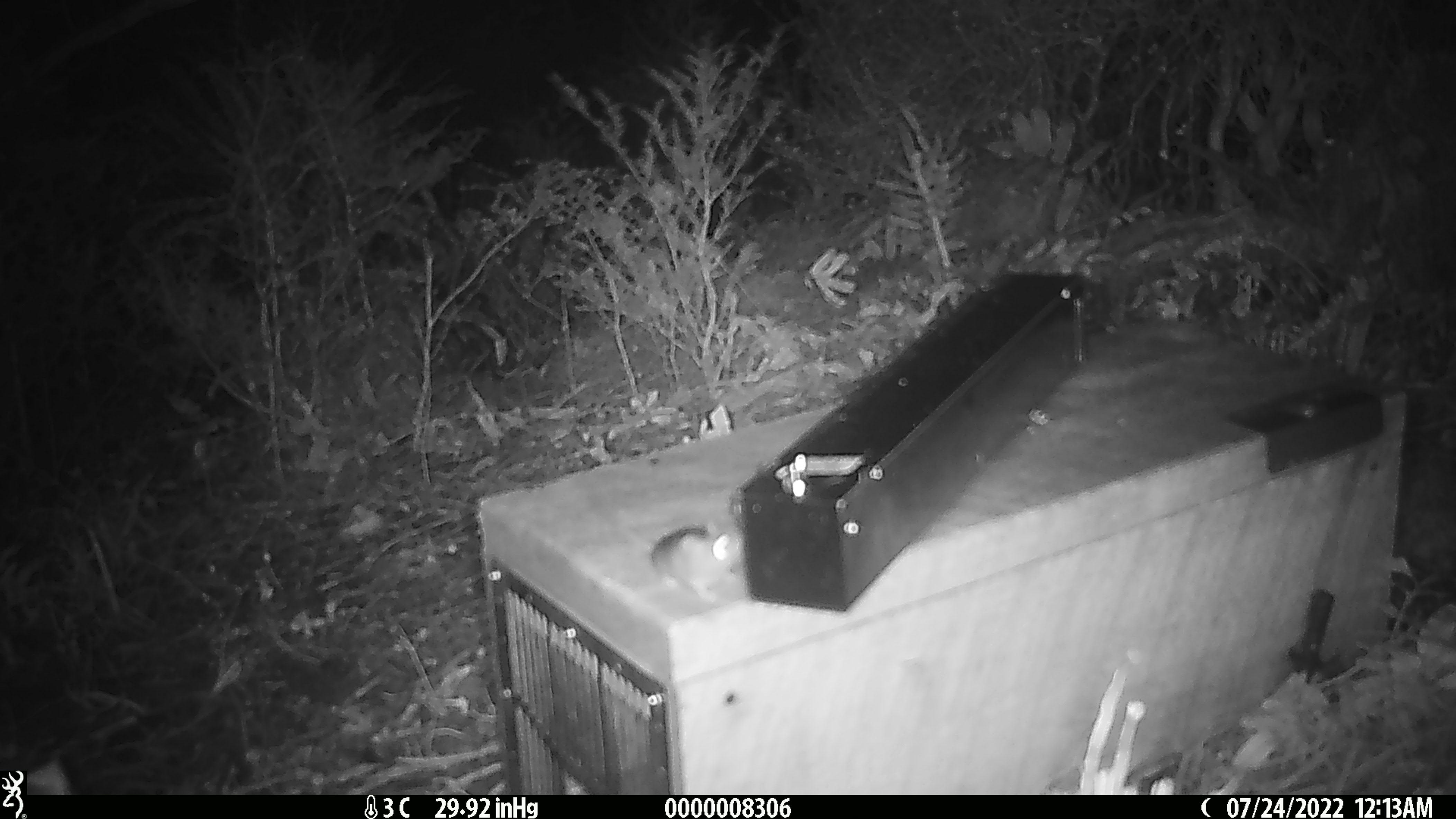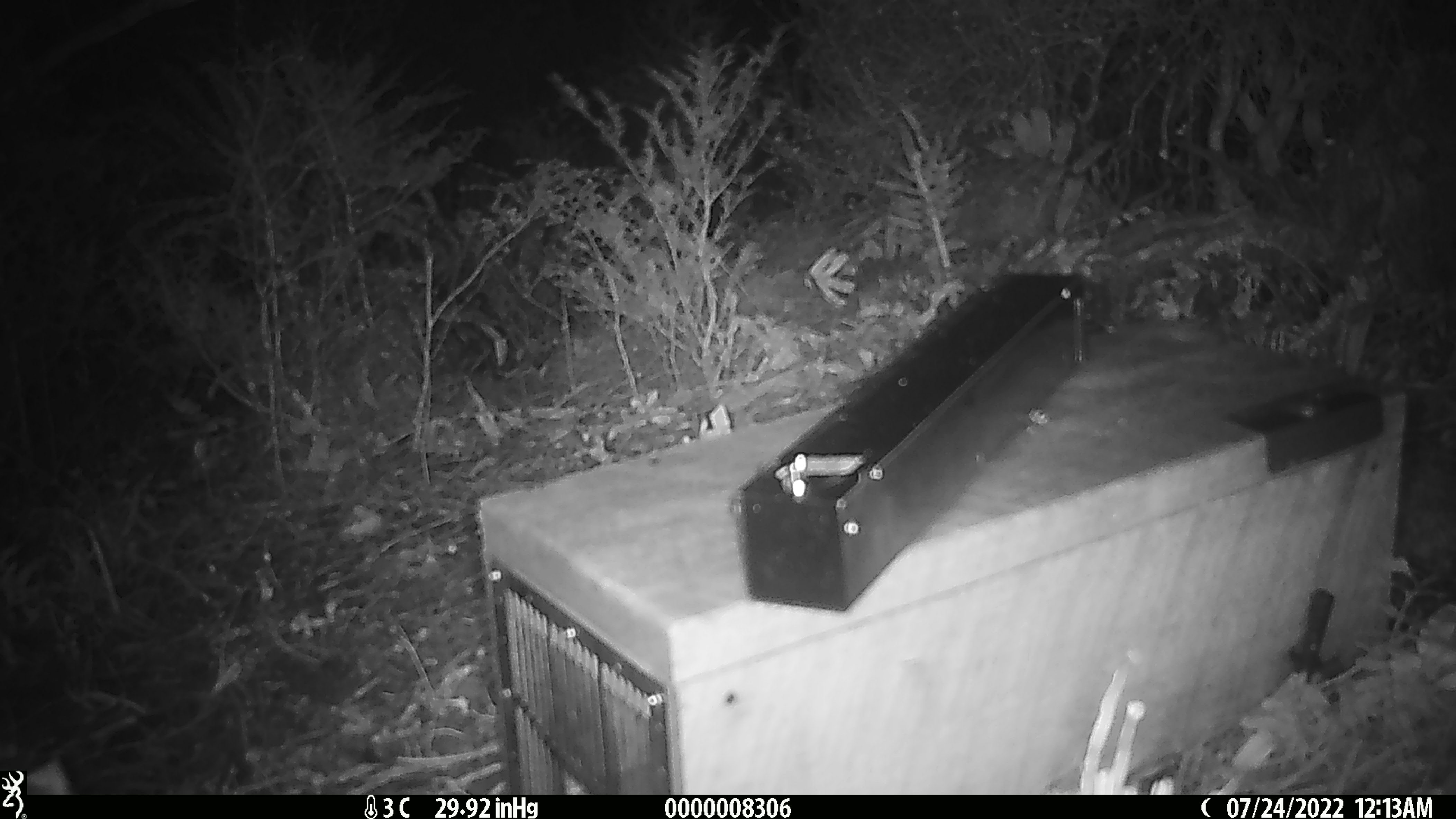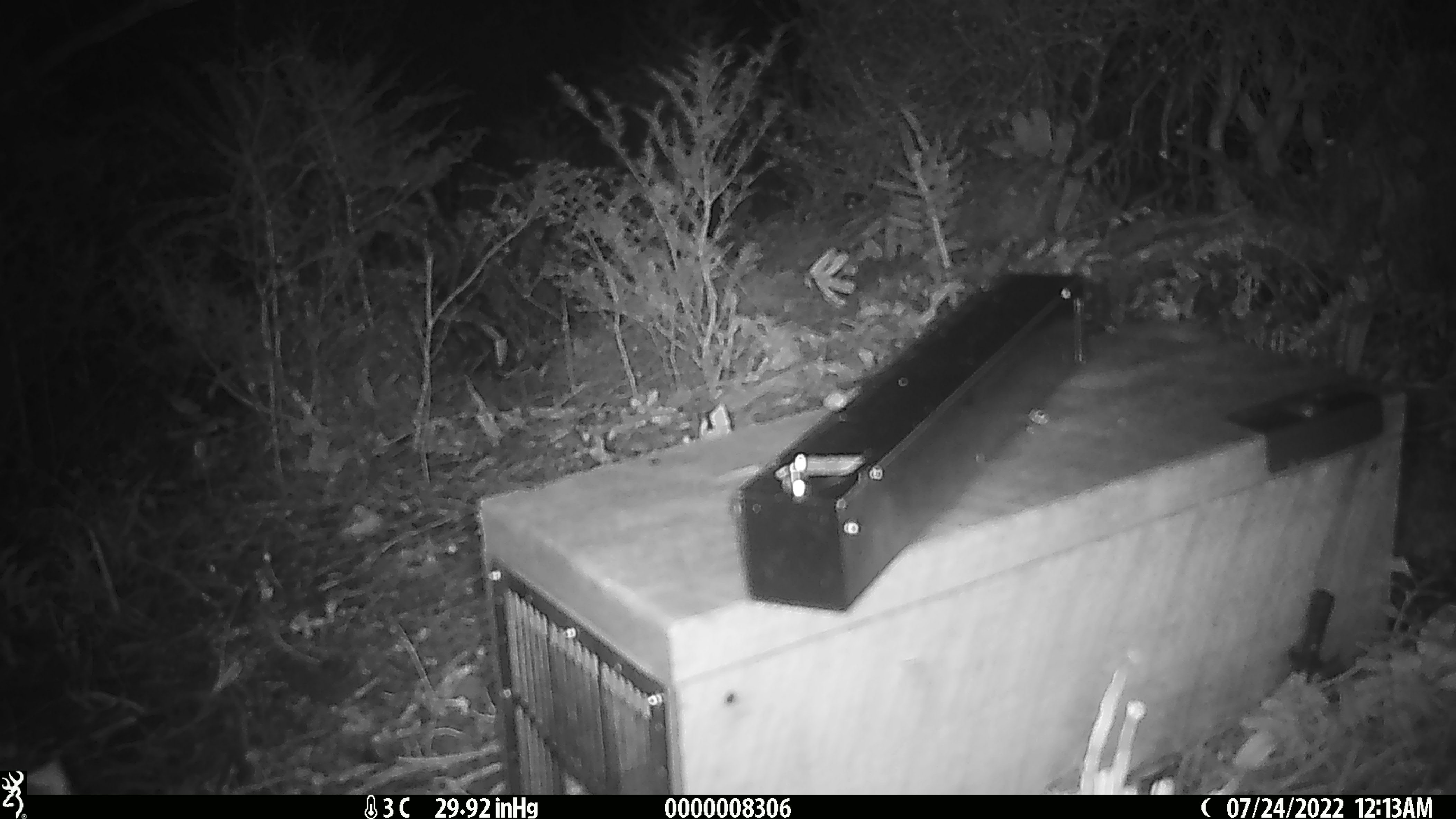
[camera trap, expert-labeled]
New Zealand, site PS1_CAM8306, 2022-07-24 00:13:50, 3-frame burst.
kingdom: Animalia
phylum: Chordata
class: Mammalia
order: Rodentia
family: Muridae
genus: Mus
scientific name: Mus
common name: mouse